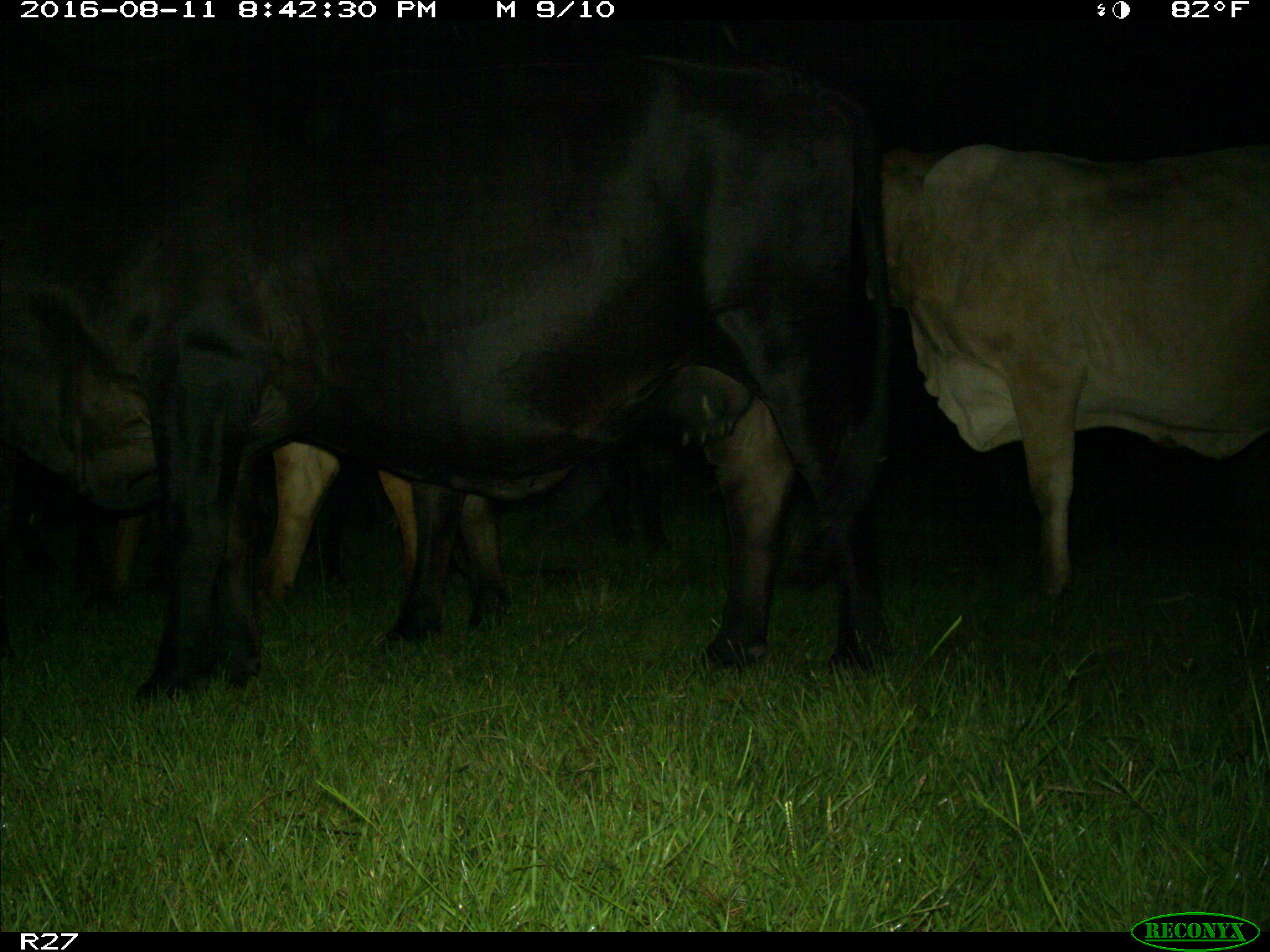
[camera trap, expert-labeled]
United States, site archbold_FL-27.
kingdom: Animalia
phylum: Chordata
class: Mammalia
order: Artiodactyla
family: Bovidae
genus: Bos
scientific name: Bos taurus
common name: domestic cow